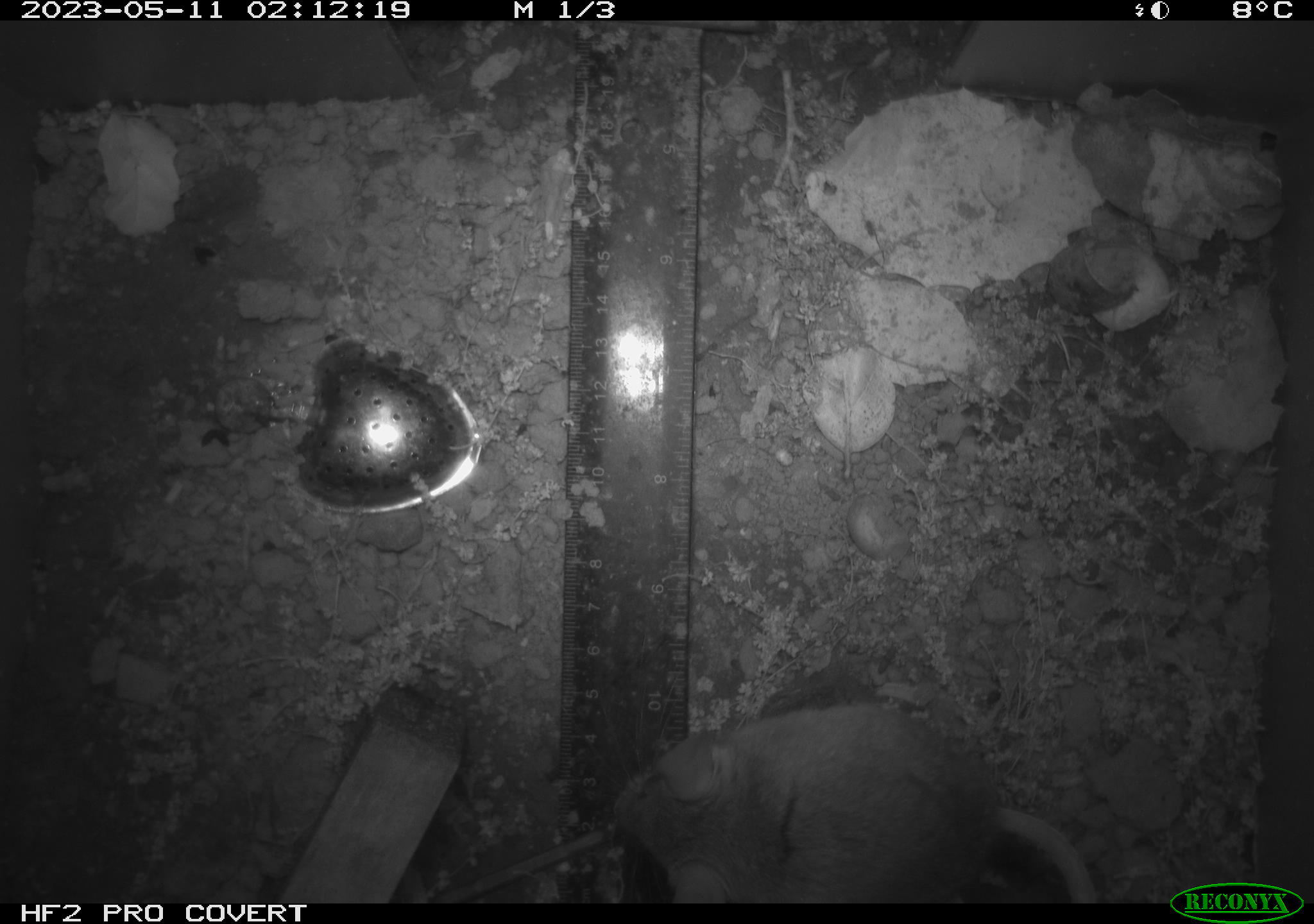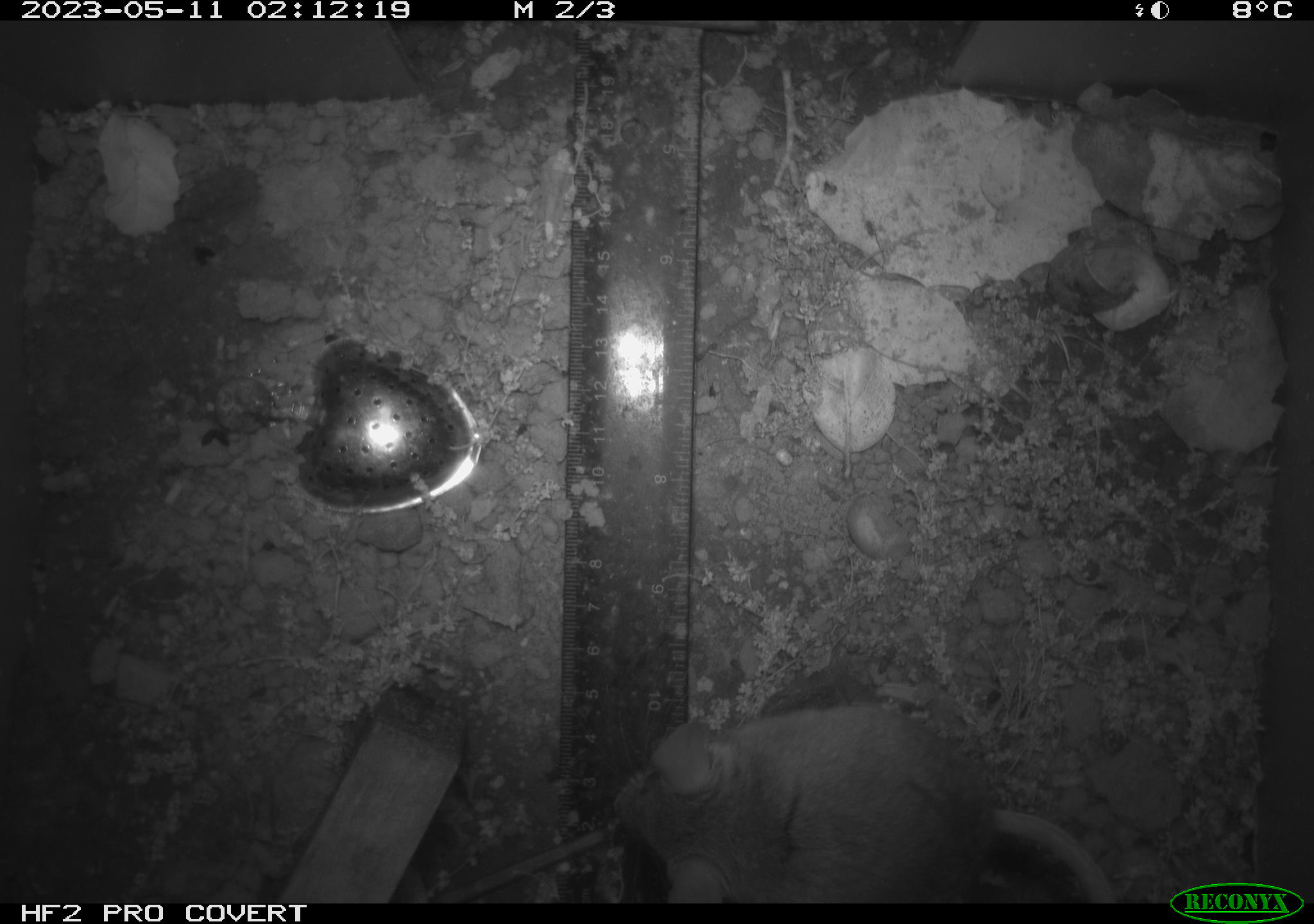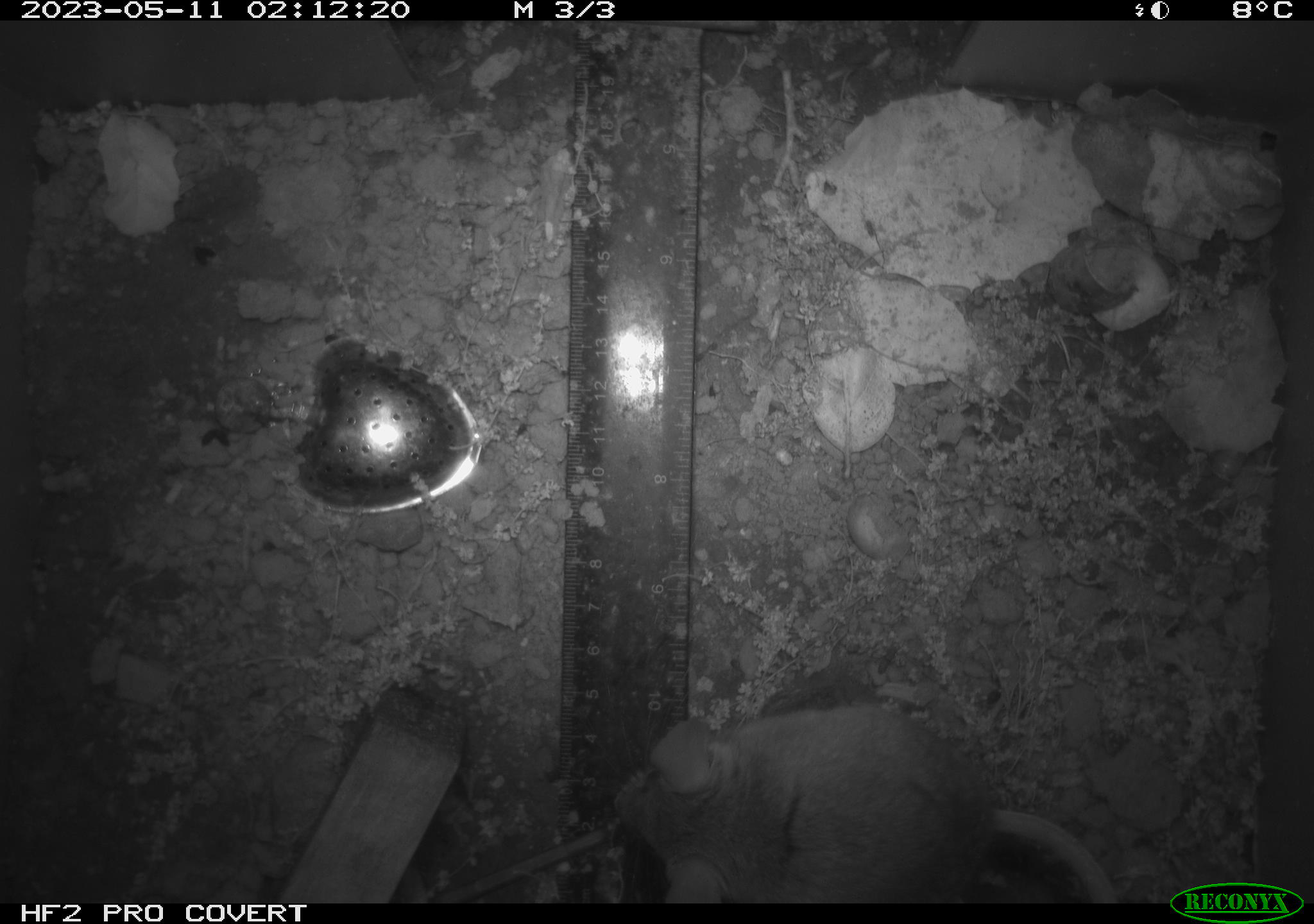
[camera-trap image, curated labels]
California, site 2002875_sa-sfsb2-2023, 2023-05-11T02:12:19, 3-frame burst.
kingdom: Animalia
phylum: Chordata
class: Mammalia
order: Rodentia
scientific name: Rodentia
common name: mouse species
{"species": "mouse species (Rodentia)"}